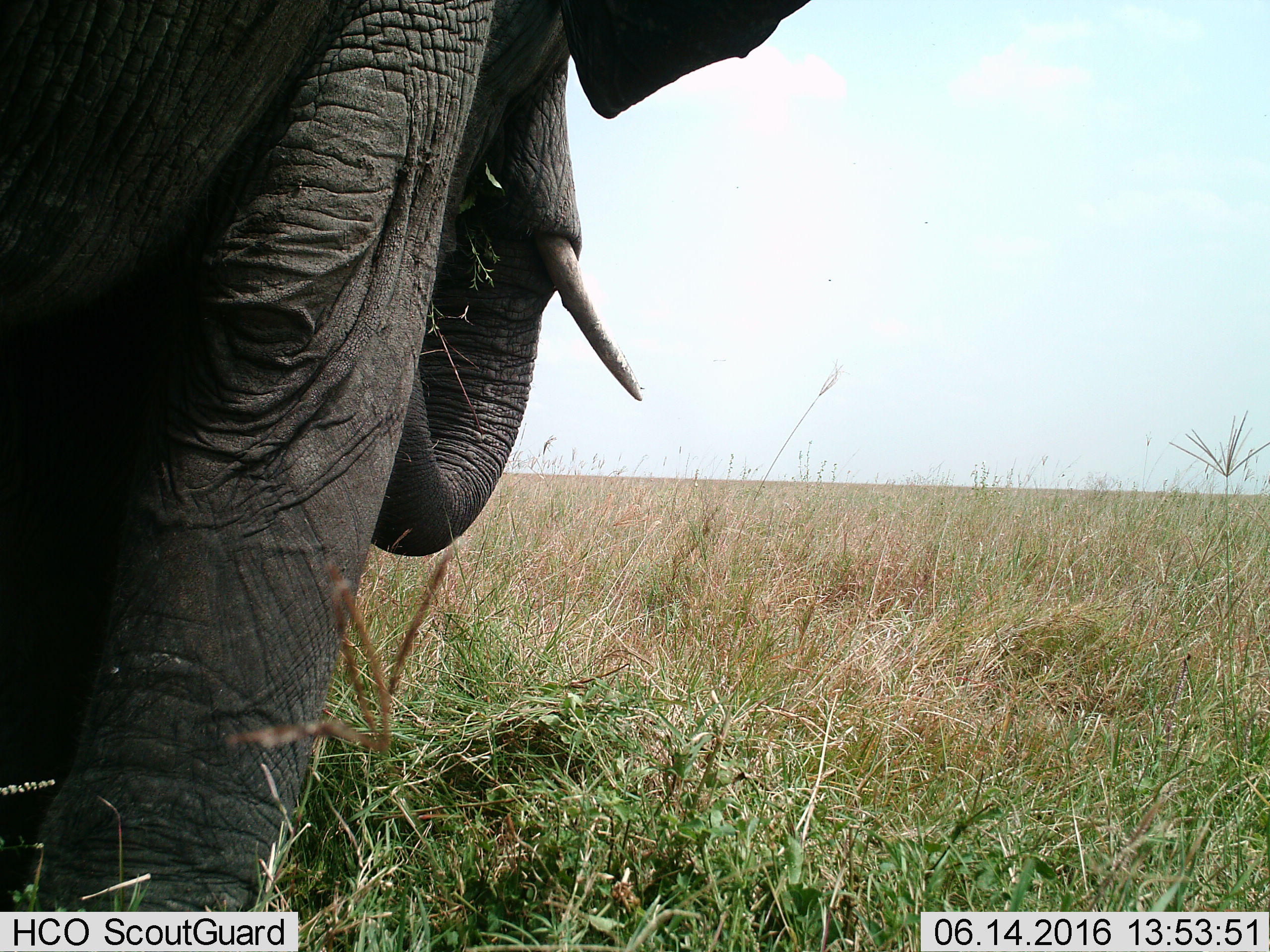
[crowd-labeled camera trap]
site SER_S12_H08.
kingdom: Animalia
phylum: Chordata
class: Mammalia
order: Proboscidea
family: Elephantidae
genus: Loxodonta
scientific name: Loxodonta africana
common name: african bush elephant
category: elephant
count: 1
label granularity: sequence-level